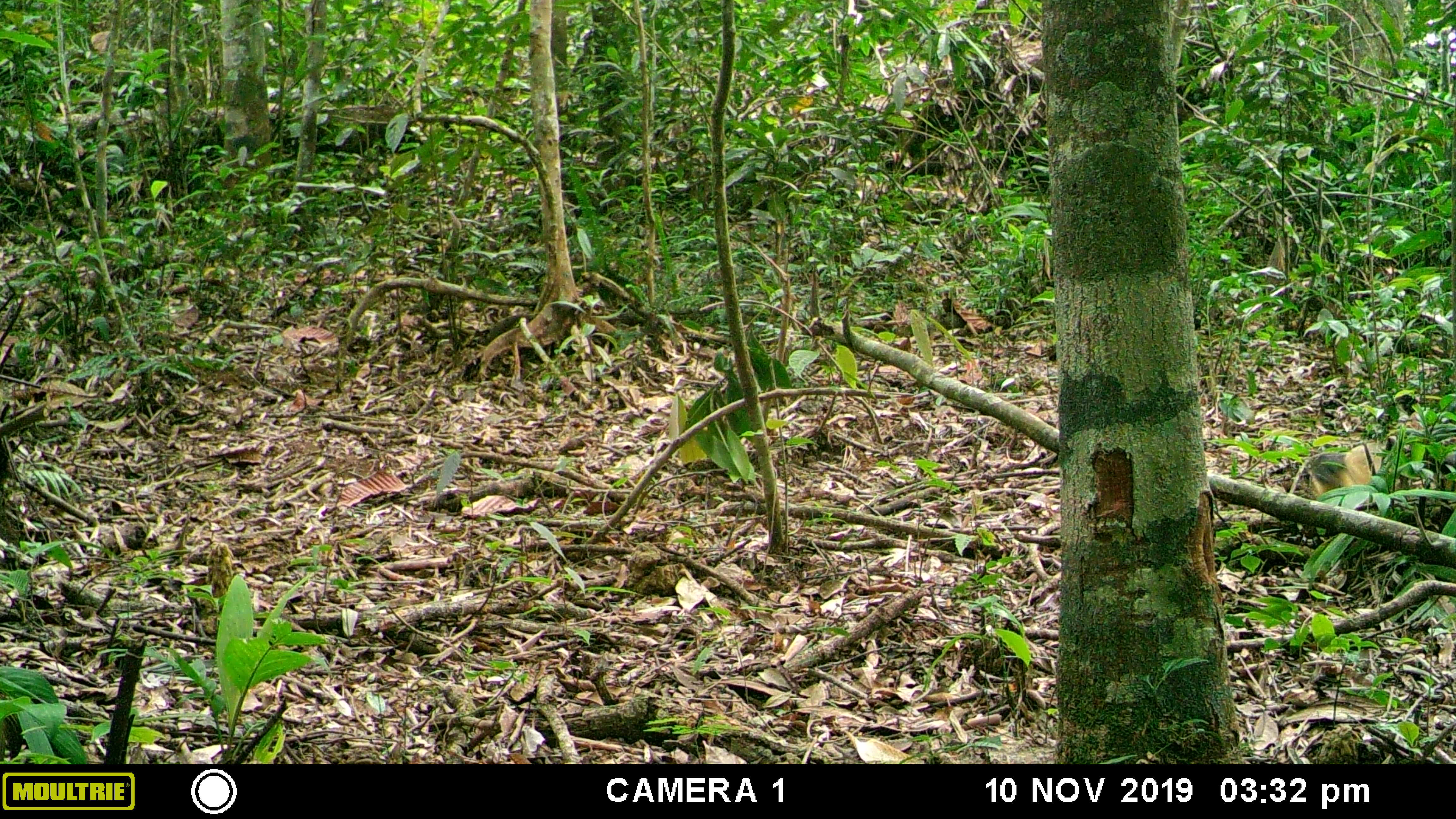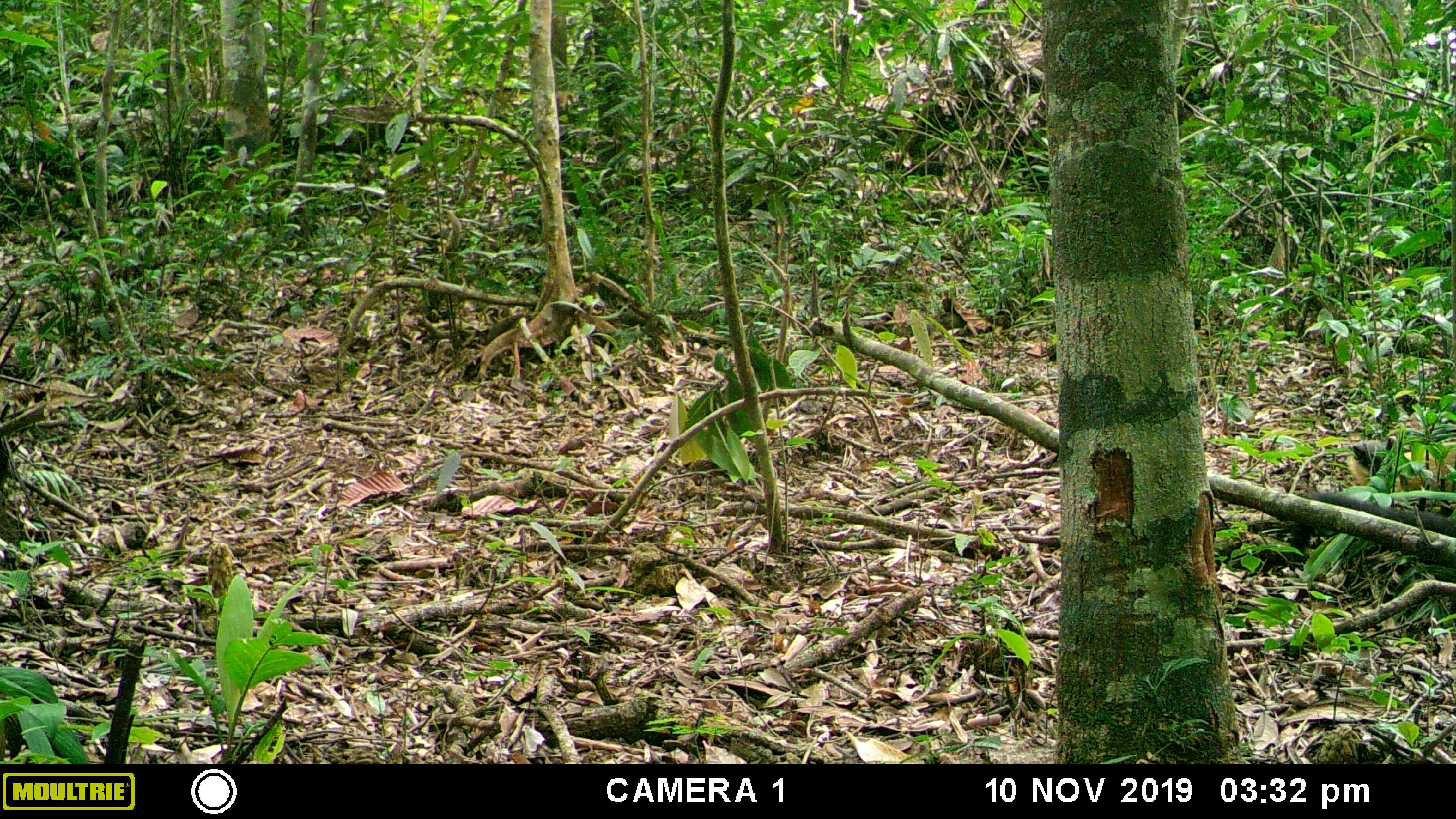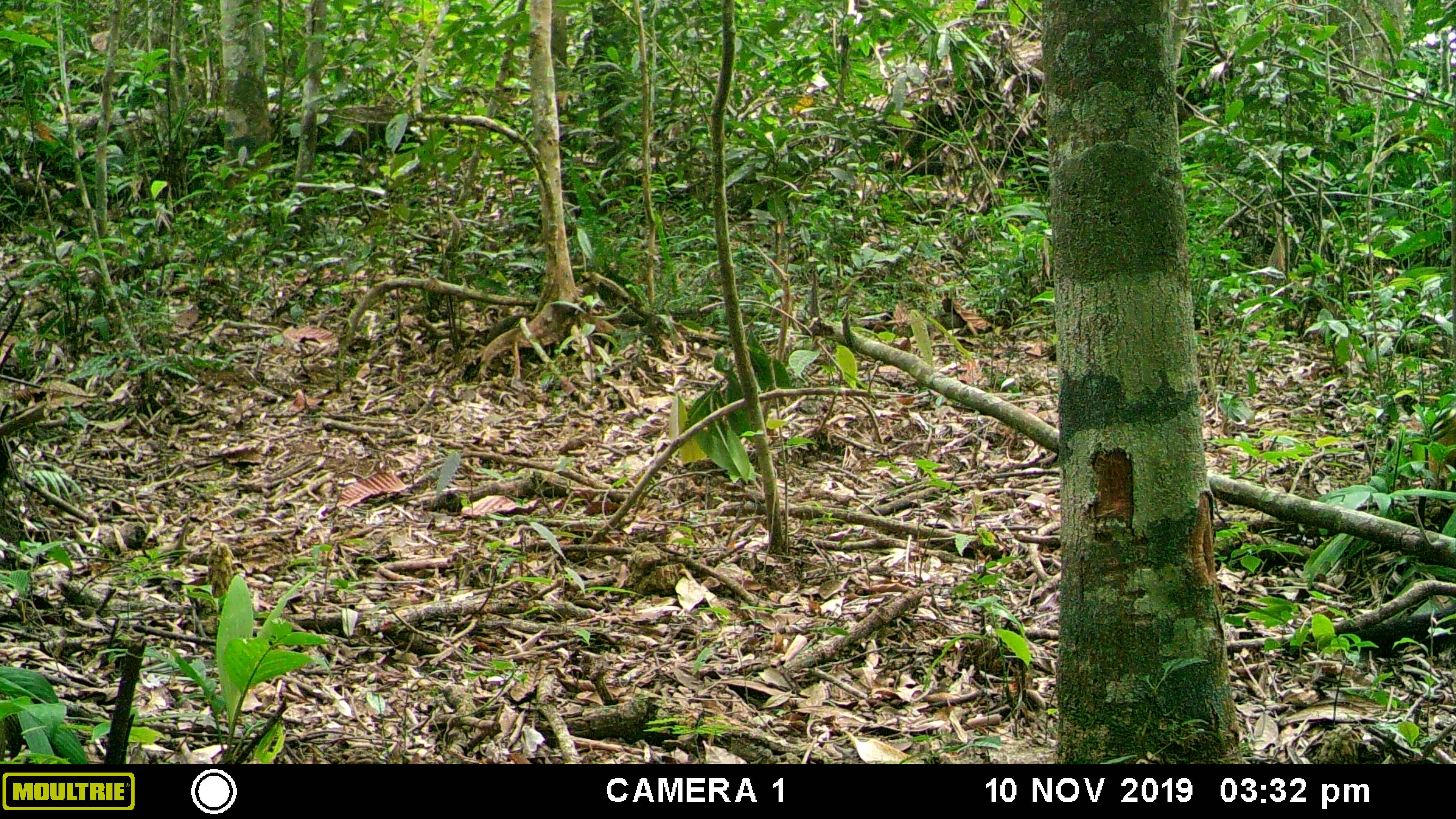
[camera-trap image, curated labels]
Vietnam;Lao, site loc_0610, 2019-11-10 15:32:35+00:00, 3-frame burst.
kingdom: Animalia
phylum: Chordata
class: Mammalia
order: Carnivora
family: Mustelidae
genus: Martes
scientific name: Martes flavigula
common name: yellow-throated marten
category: yellow throated marten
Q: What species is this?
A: Yellow throated marten (yellow-throated marten) (Martes flavigula).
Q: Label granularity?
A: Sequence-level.